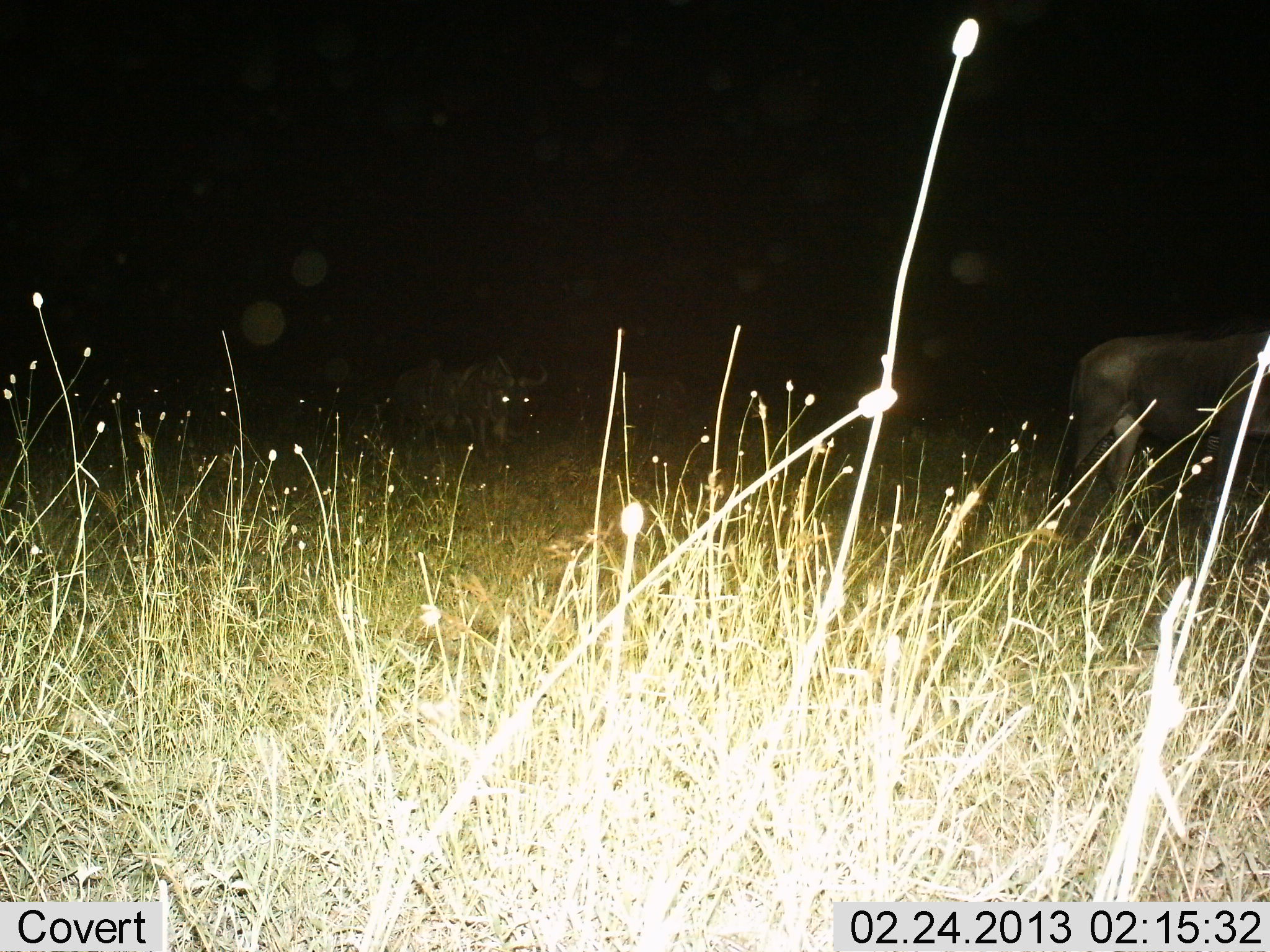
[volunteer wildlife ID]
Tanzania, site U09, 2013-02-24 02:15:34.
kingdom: Animalia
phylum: Chordata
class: Mammalia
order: Artiodactyla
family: Bovidae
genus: Connochaetes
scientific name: Connochaetes taurinus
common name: blue wildebeest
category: wildebeest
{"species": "wildebeest (blue wildebeest) (Connochaetes taurinus)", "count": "2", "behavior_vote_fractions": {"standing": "57%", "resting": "0%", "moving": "50%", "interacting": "0%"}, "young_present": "0%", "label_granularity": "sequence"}